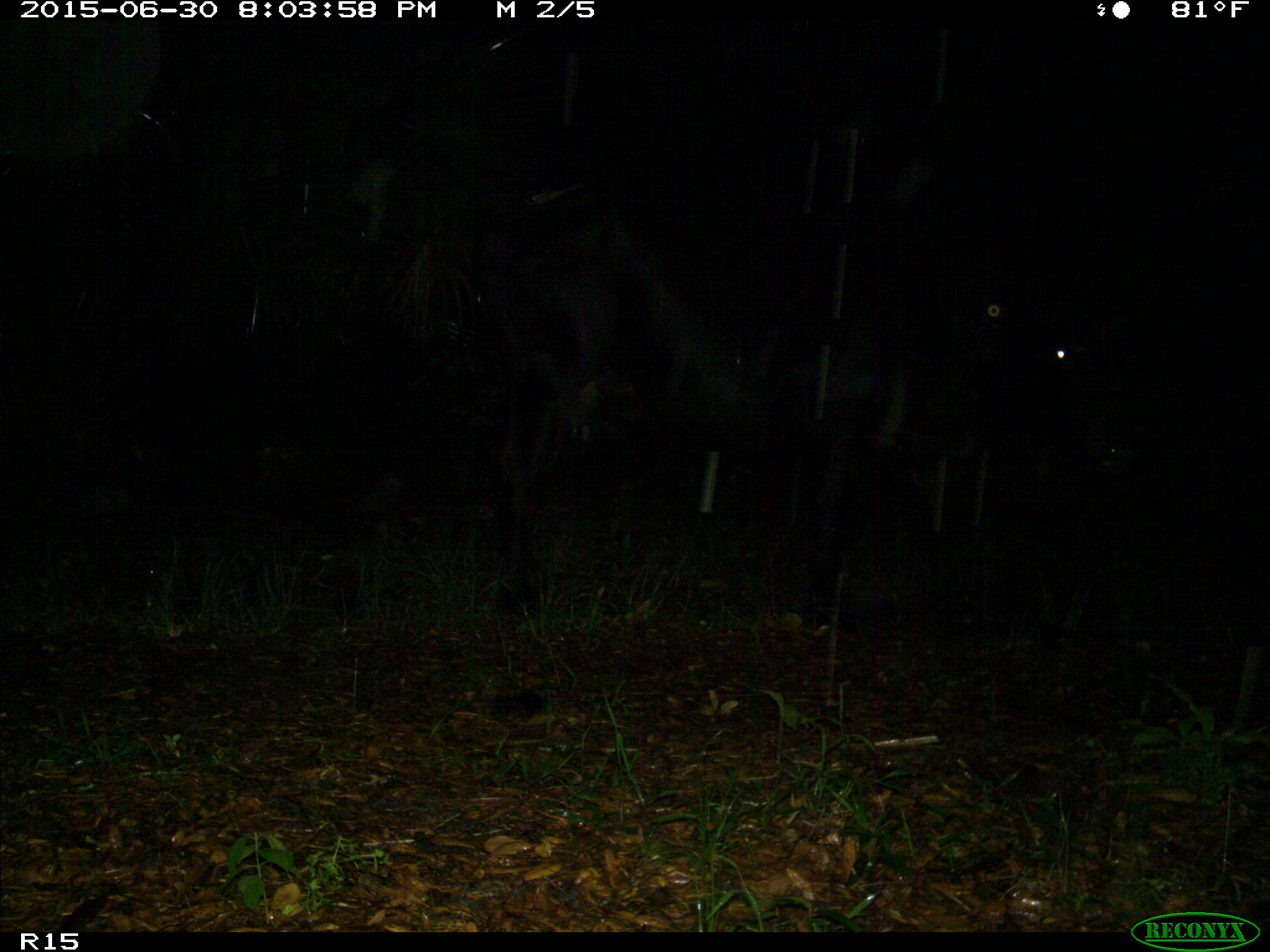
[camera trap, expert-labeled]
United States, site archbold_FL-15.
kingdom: Animalia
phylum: Chordata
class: Mammalia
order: Artiodactyla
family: Bovidae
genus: Bos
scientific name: Bos taurus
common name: domestic cow